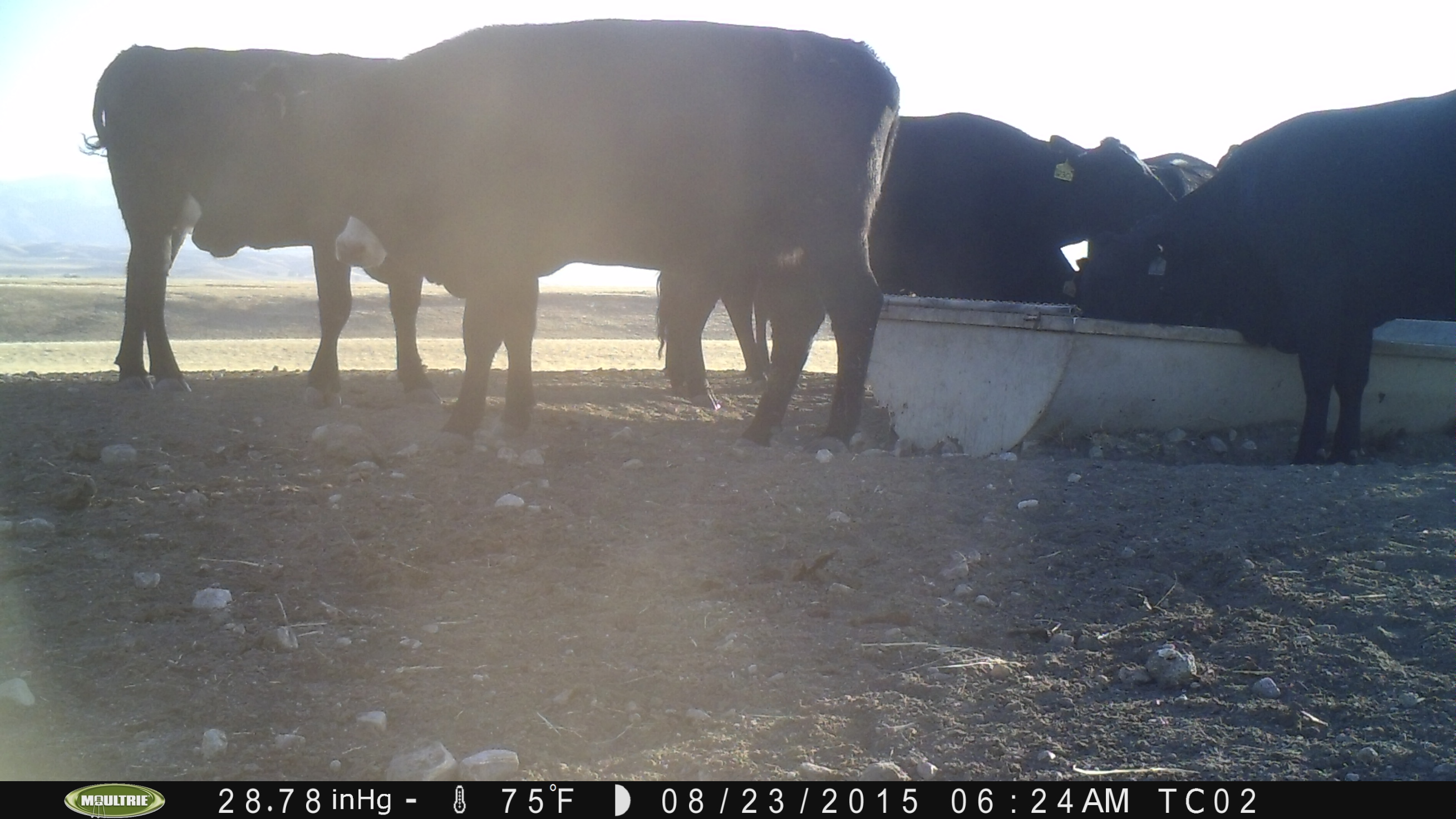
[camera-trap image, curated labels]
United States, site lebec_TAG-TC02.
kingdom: Animalia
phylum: Chordata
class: Mammalia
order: Artiodactyla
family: Bovidae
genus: Bos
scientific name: Bos taurus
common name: domestic cow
Bos taurus (domestic cow).